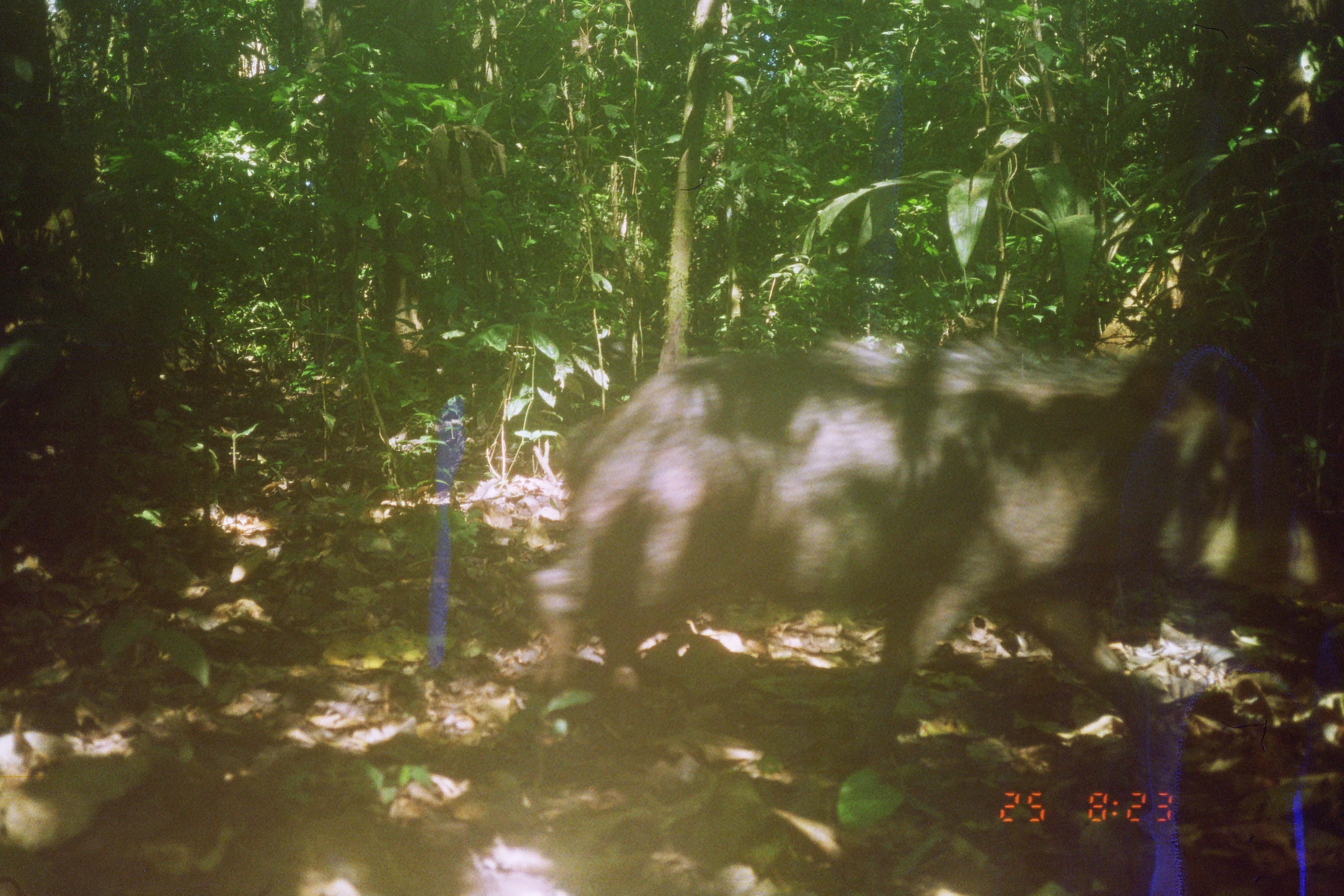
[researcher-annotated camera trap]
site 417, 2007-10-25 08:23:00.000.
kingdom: Animalia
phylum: Chordata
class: Mammalia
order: Artiodactyla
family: Tayassuidae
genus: Tayassu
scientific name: Tayassu pecari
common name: white-lipped peccary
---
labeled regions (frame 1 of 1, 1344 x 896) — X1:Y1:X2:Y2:
tayassu pecari: 528:332:1322:794